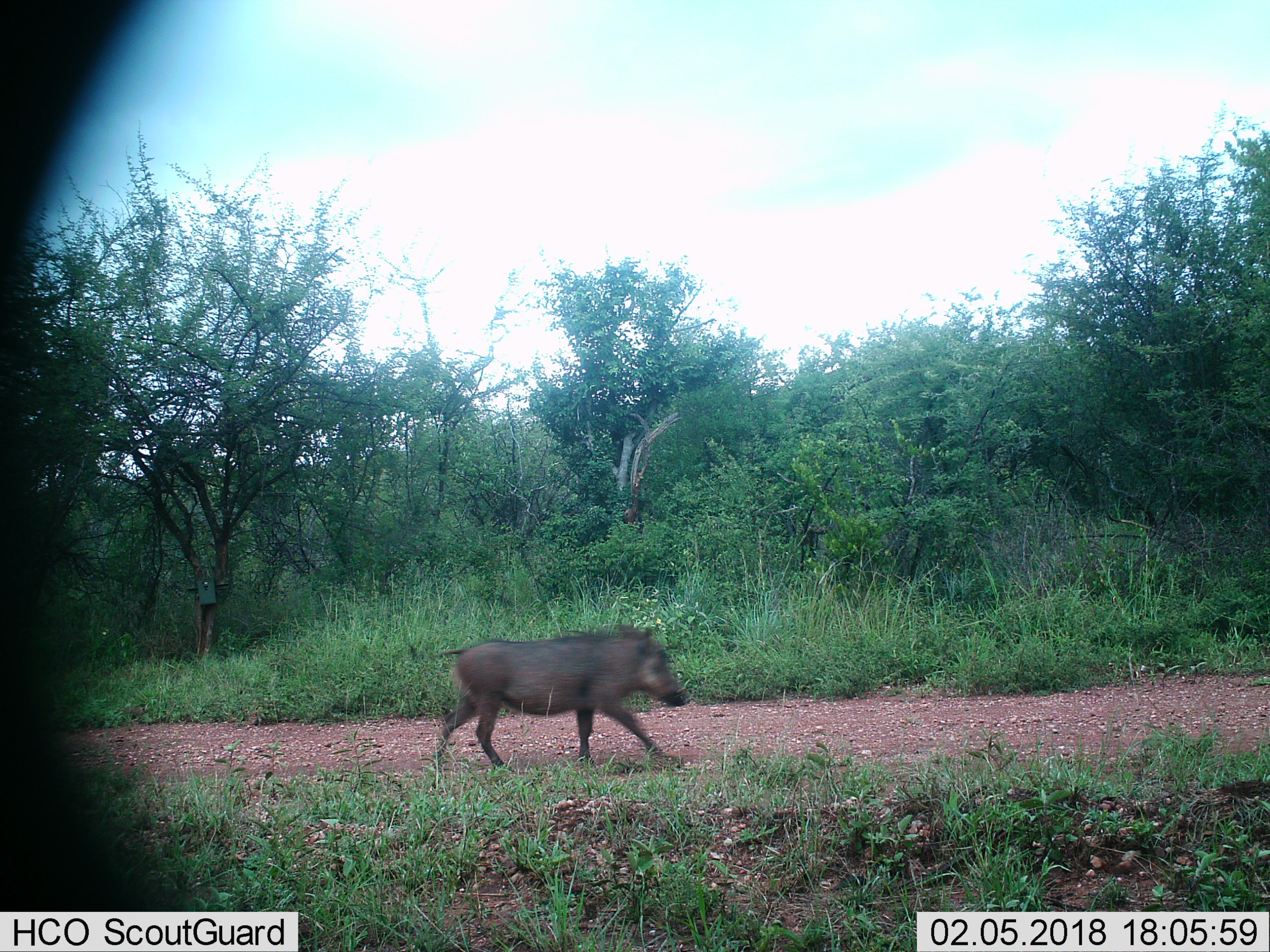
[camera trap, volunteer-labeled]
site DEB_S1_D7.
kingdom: Animalia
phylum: Chordata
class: Mammalia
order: Artiodactyla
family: Suidae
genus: Phacochoerus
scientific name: Phacochoerus africanus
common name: warthog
Warthog (Phacochoerus africanus), count 1. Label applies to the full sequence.